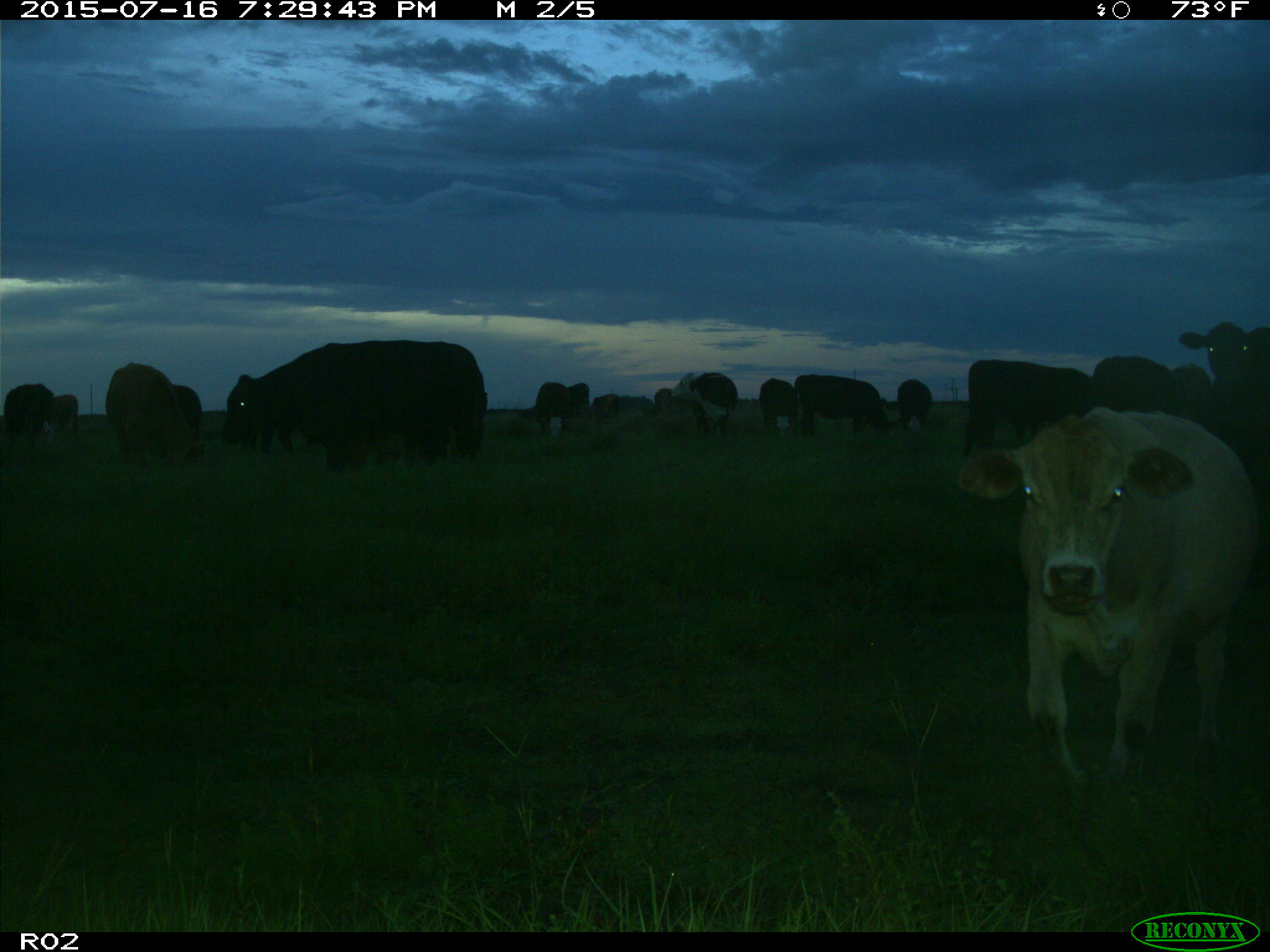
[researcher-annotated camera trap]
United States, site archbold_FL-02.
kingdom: Animalia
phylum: Chordata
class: Mammalia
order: Artiodactyla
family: Bovidae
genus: Bos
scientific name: Bos taurus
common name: domestic cow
Bos taurus (domestic cow).